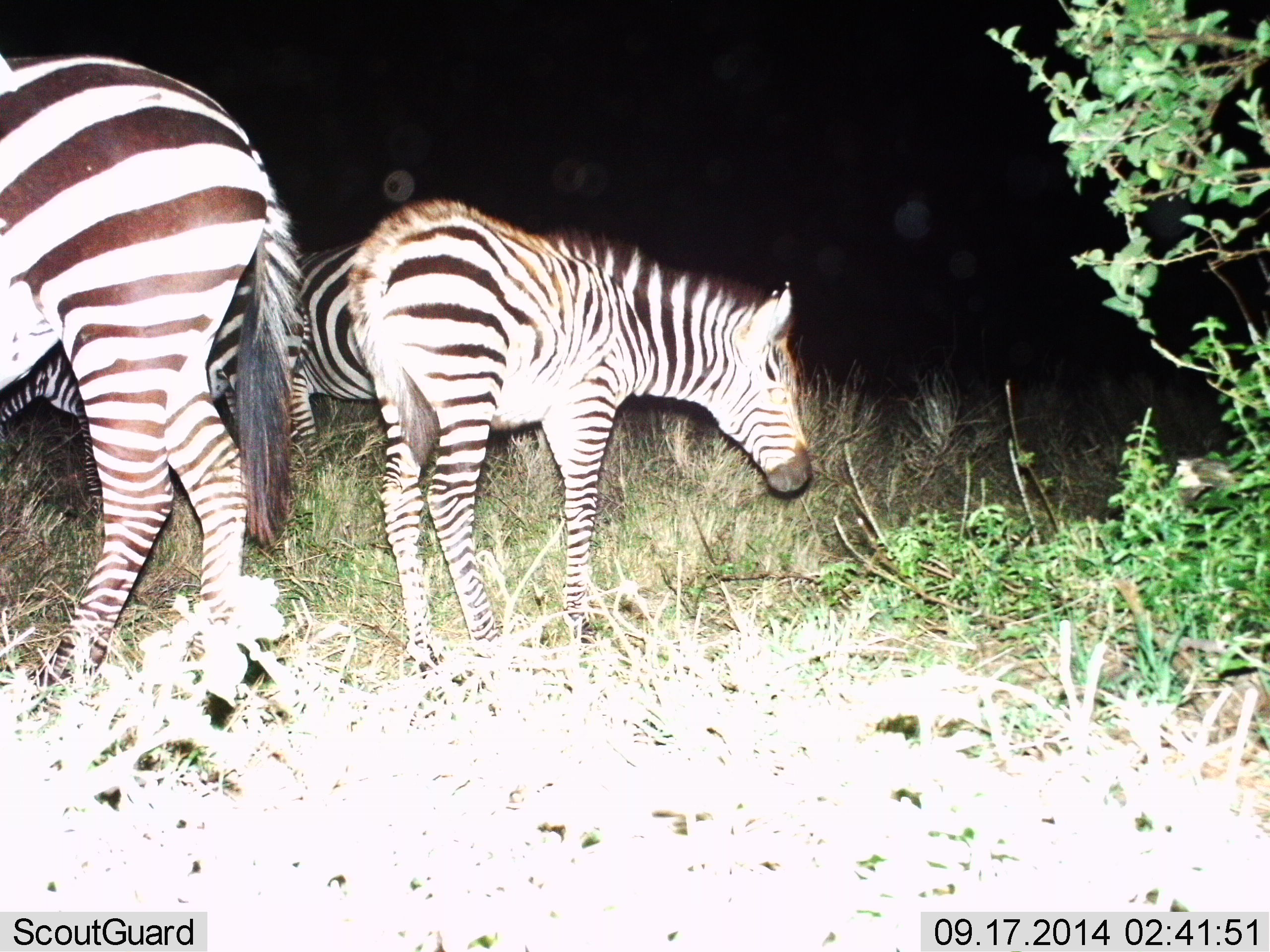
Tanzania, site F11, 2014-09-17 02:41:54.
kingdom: Animalia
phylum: Chordata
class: Mammalia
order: Perissodactyla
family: Equidae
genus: Equus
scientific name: Equus quagga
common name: plains zebra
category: zebra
Zebra (plains zebra) (Equus quagga), count 4. Behavior (volunteer vote fractions): standing 90%, resting 0%, moving 20%, interacting 0%. Young present (vote fraction): 0%. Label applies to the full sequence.